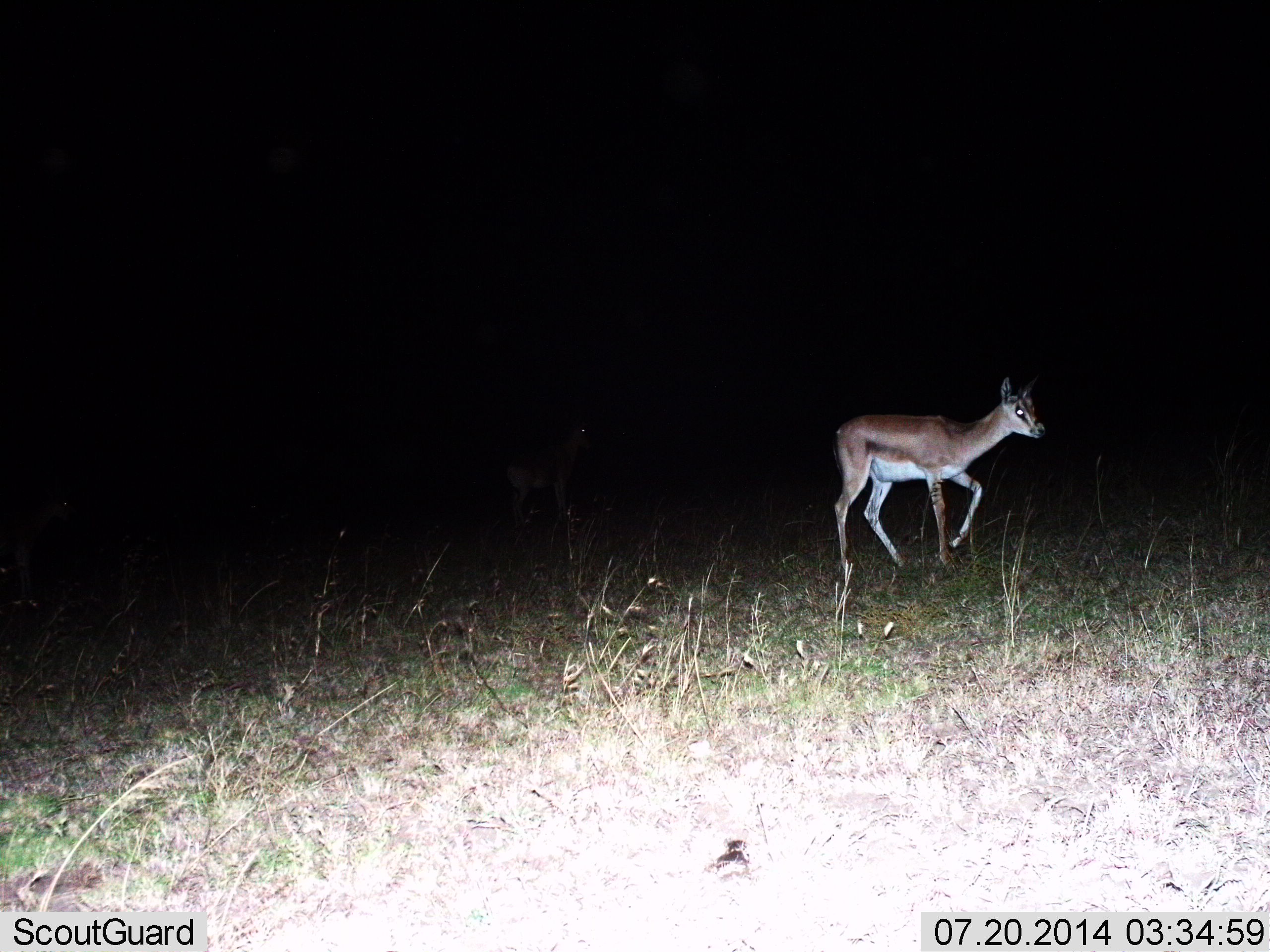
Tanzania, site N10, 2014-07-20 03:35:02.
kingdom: Animalia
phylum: Chordata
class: Mammalia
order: Artiodactyla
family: Bovidae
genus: Nanger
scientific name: Nanger granti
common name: grant's gazelle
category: gazellegrants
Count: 1.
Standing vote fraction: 10%.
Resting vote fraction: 0%.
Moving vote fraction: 90%.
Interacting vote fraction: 0%.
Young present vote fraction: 0%.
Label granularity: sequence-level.